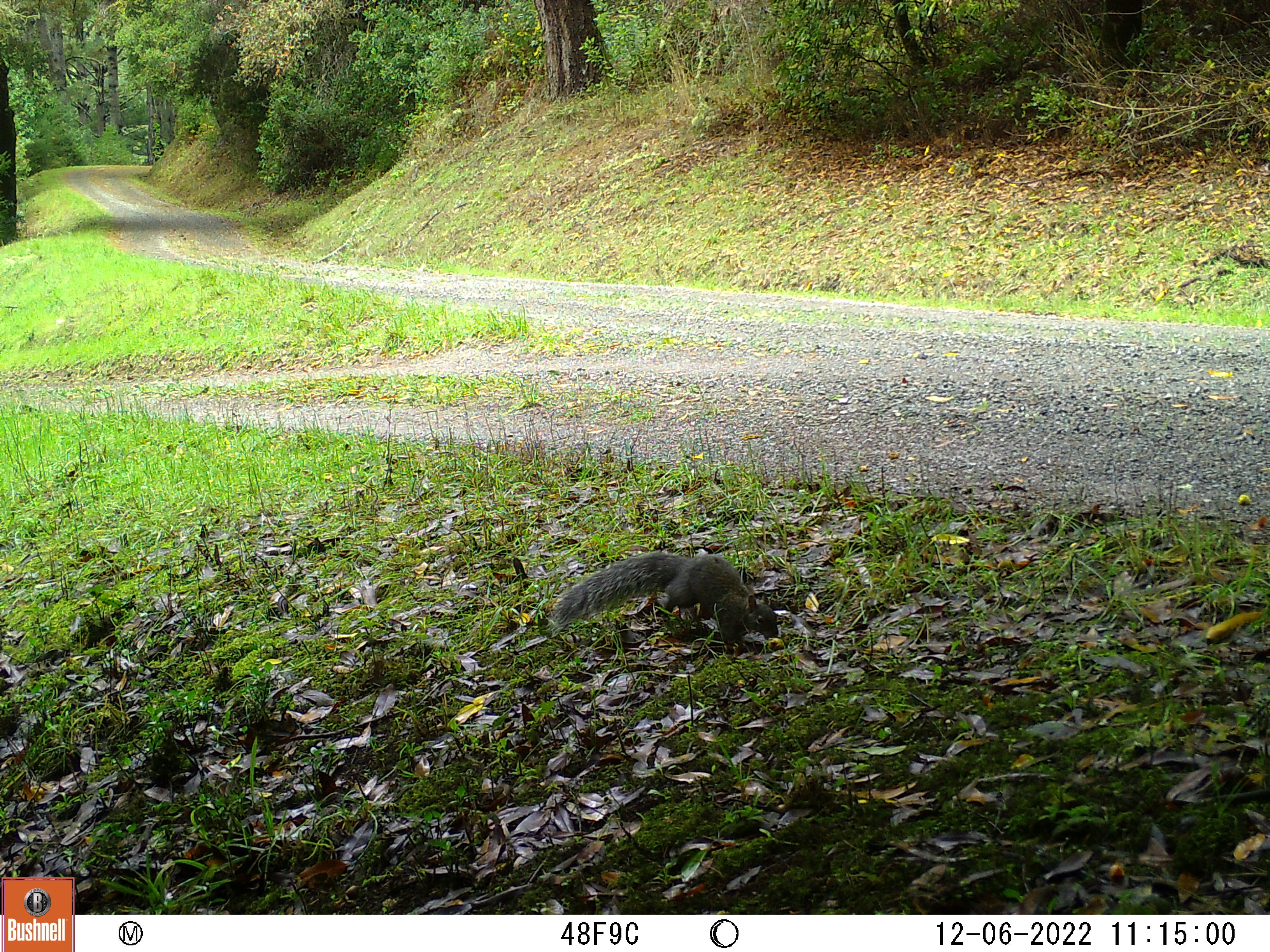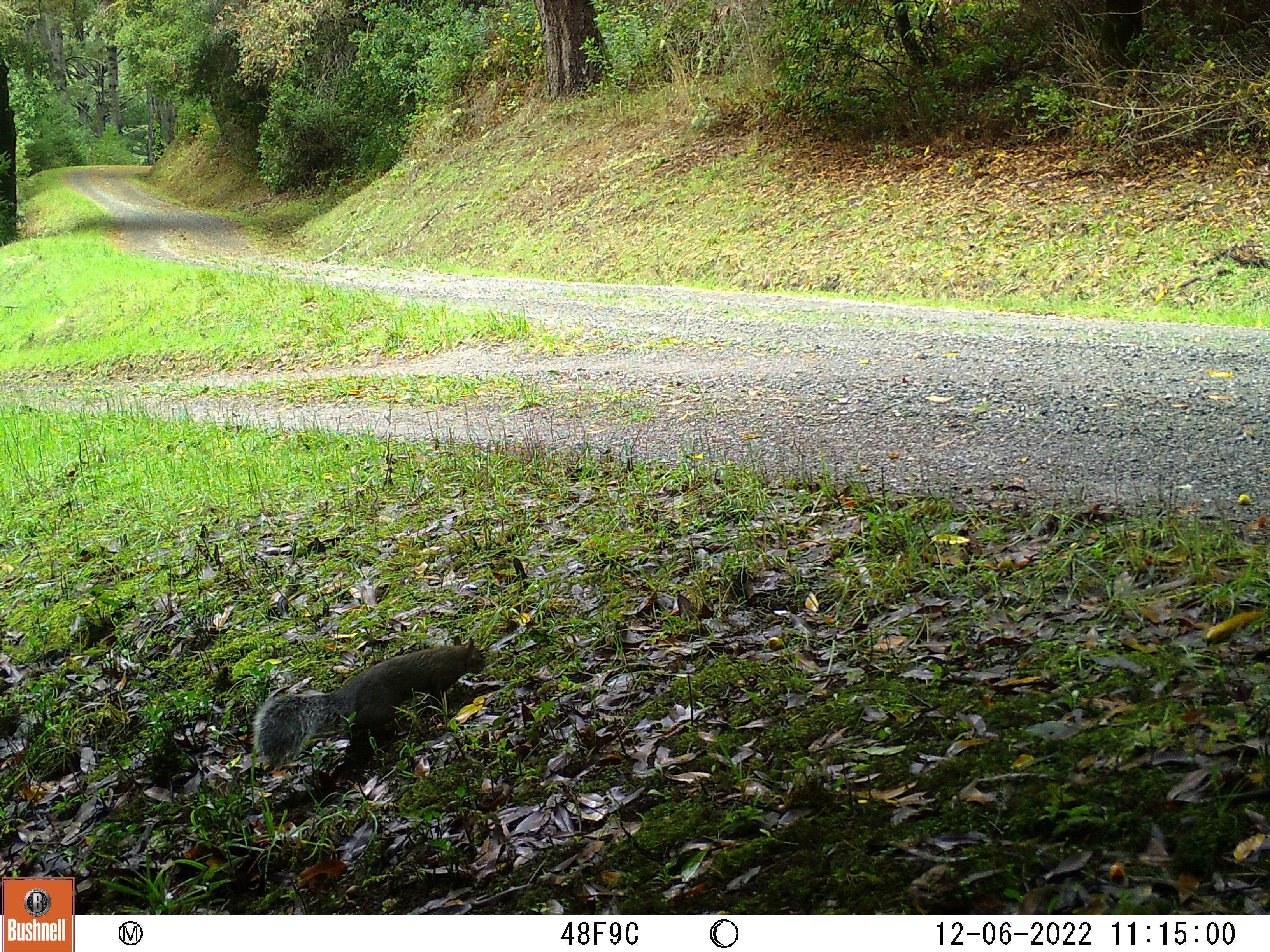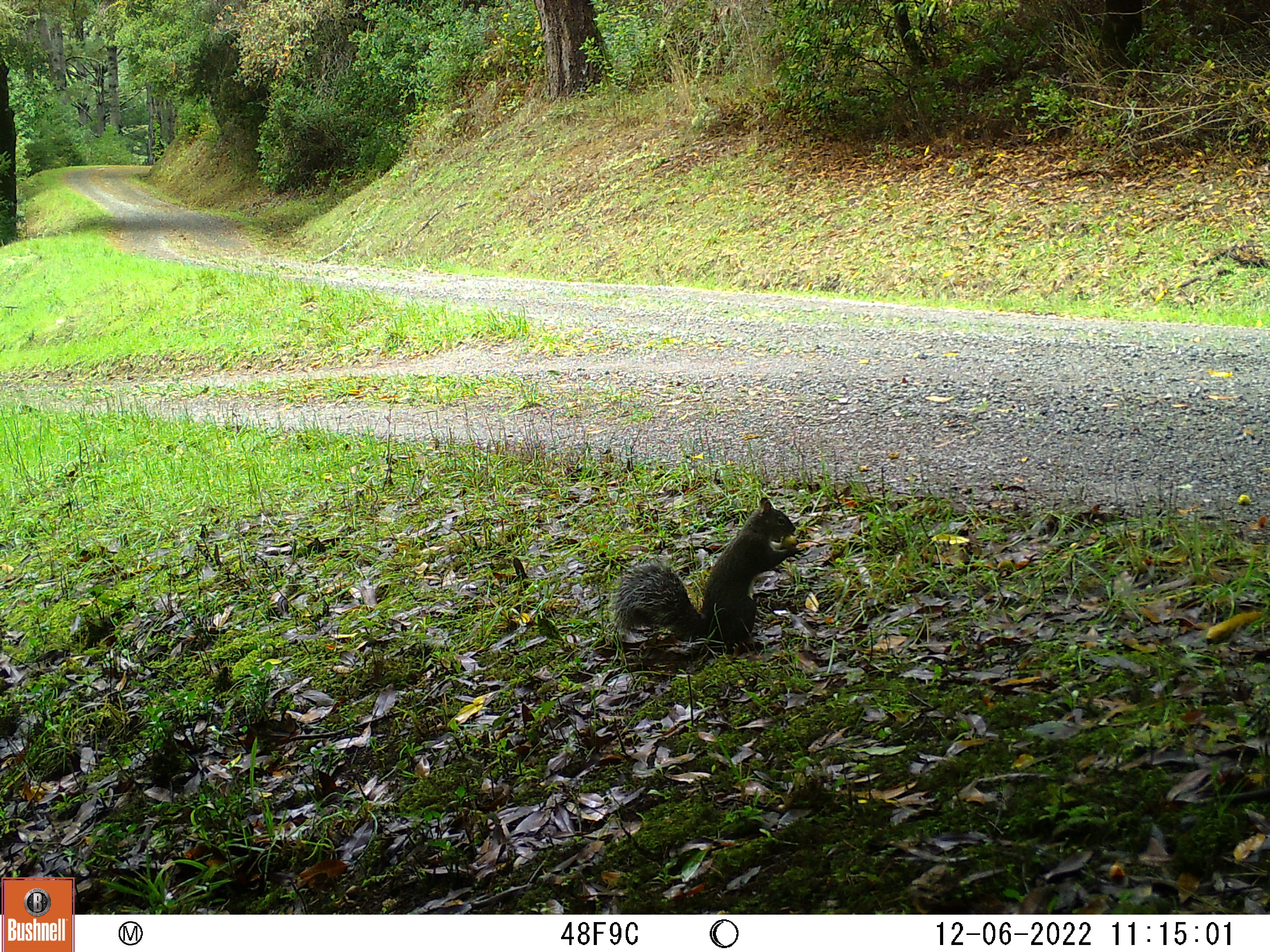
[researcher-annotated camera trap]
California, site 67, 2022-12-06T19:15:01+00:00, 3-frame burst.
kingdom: Animalia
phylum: Chordata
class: Mammalia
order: Rodentia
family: Sciuridae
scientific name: Sciuridae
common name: squirrel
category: unknown squirrel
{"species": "unknown squirrel (squirrel) (Sciuridae)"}